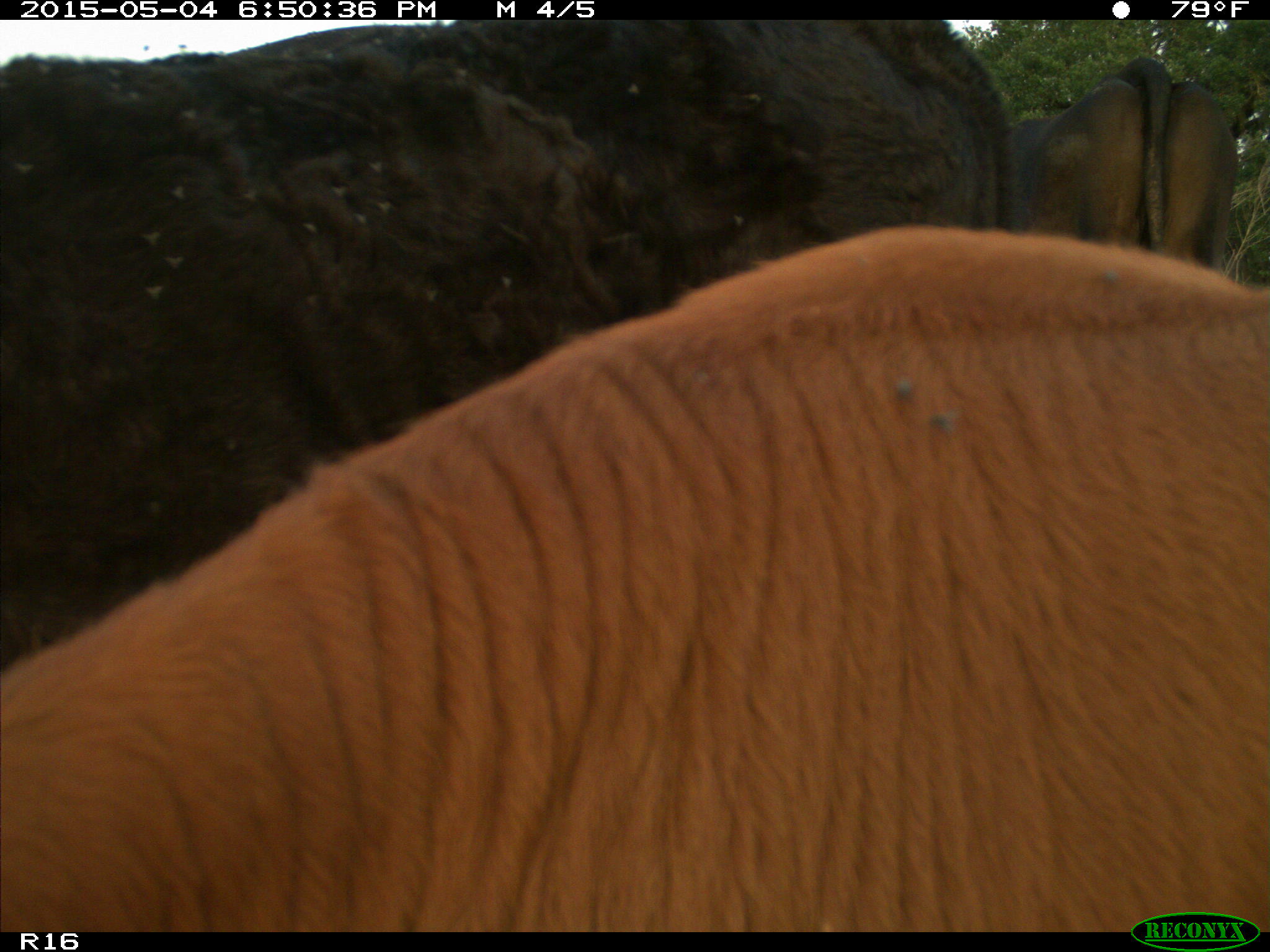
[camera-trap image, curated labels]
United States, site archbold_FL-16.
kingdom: Animalia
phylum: Chordata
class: Mammalia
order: Artiodactyla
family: Bovidae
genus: Bos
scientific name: Bos taurus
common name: domestic cow